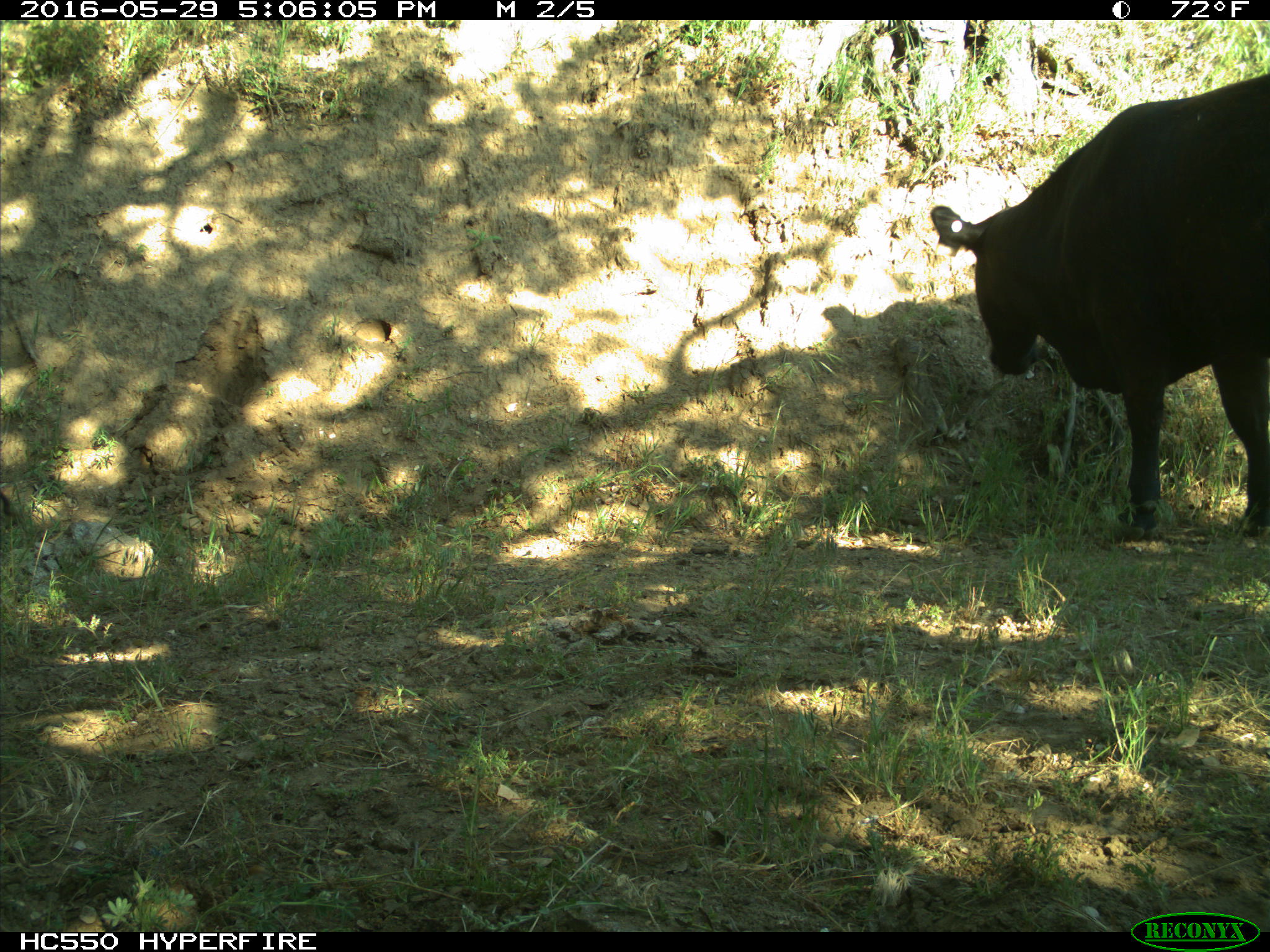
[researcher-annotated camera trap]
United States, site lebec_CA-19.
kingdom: Animalia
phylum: Chordata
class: Mammalia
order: Artiodactyla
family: Bovidae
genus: Bos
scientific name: Bos taurus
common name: domestic cow